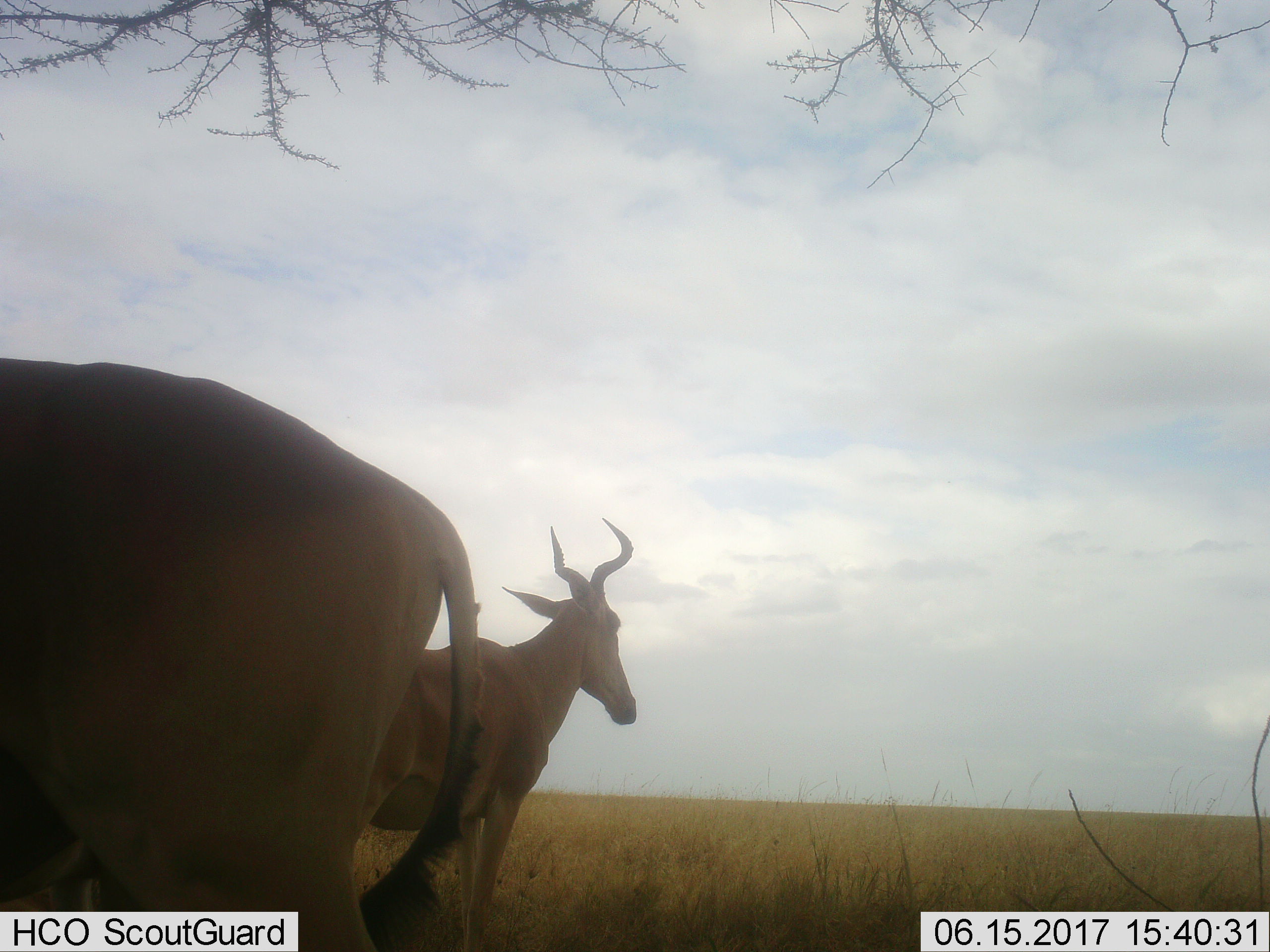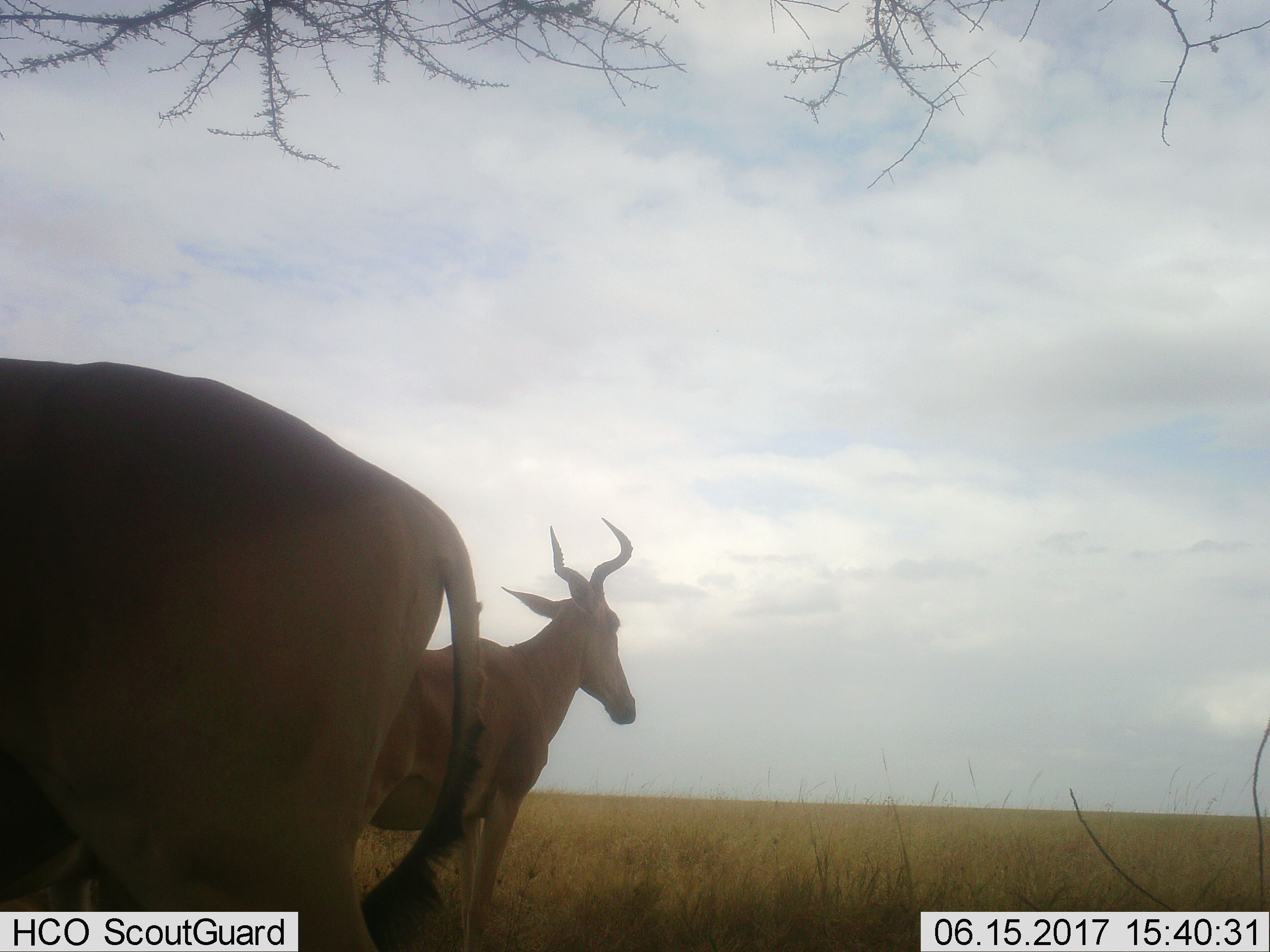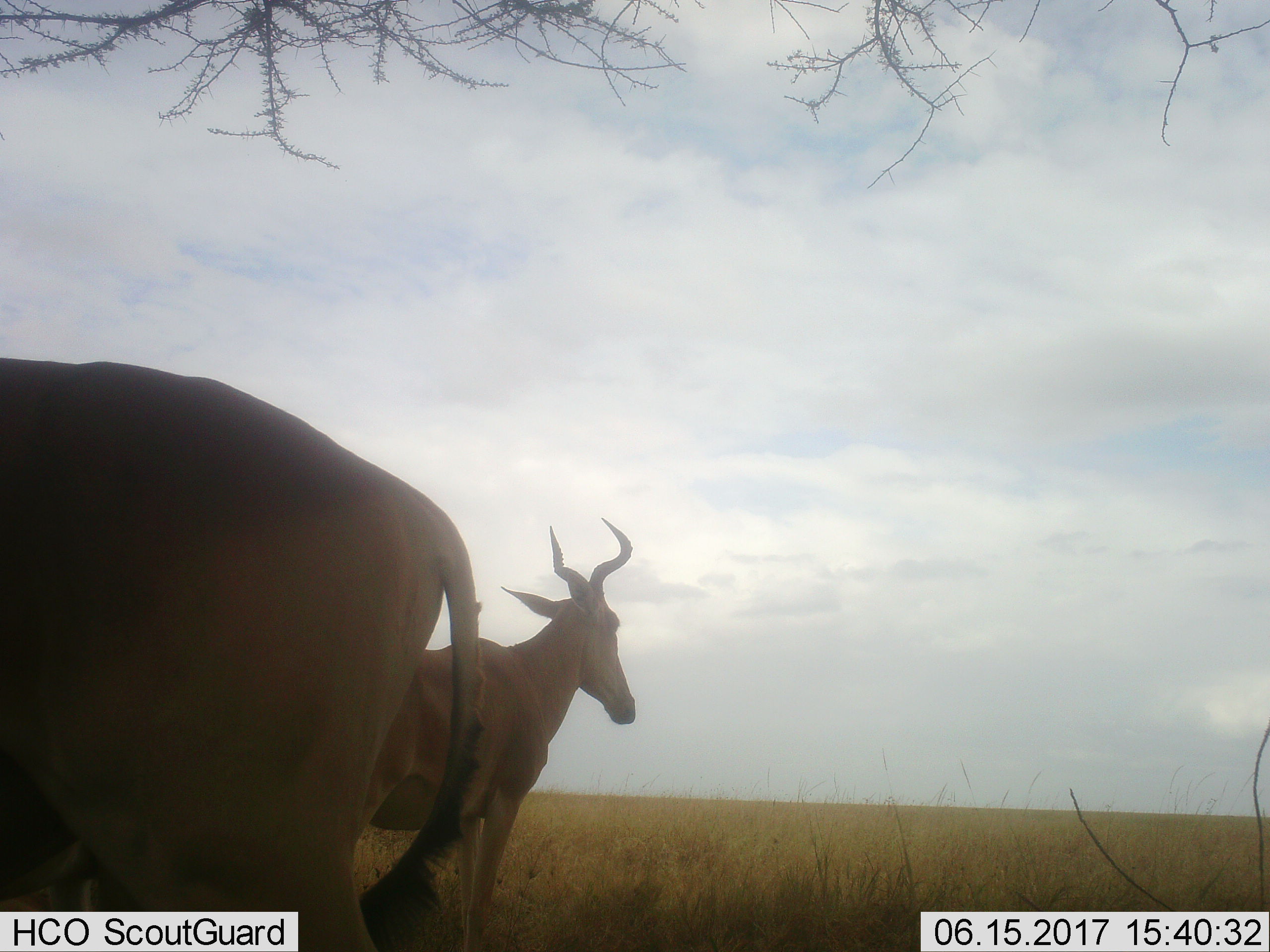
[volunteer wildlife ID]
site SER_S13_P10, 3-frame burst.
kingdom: Animalia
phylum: Chordata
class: Mammalia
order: Artiodactyla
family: Bovidae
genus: Alcelaphus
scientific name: Alcelaphus buselaphus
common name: hartebeest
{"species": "hartebeest (Alcelaphus buselaphus)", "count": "2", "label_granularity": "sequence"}